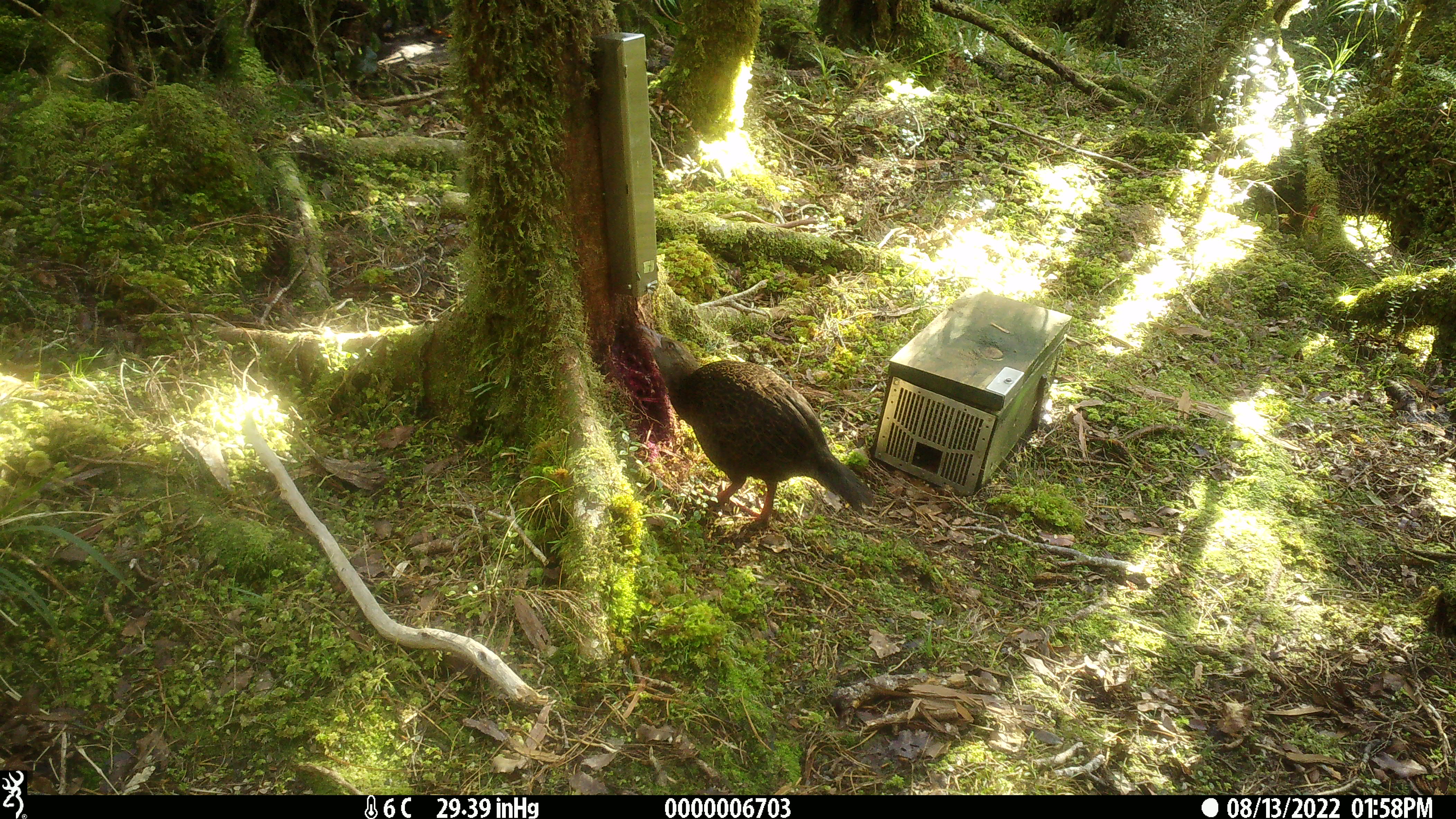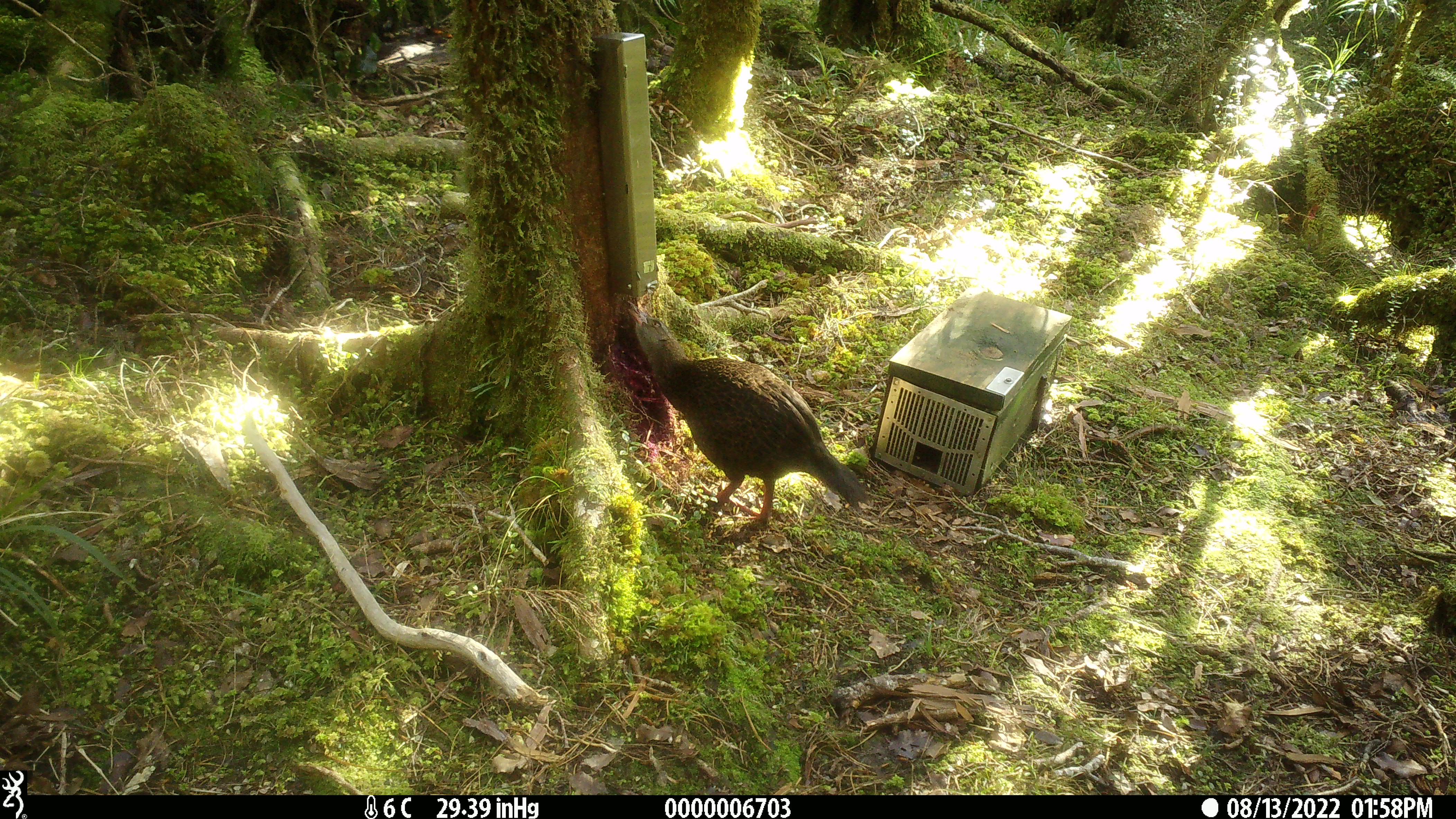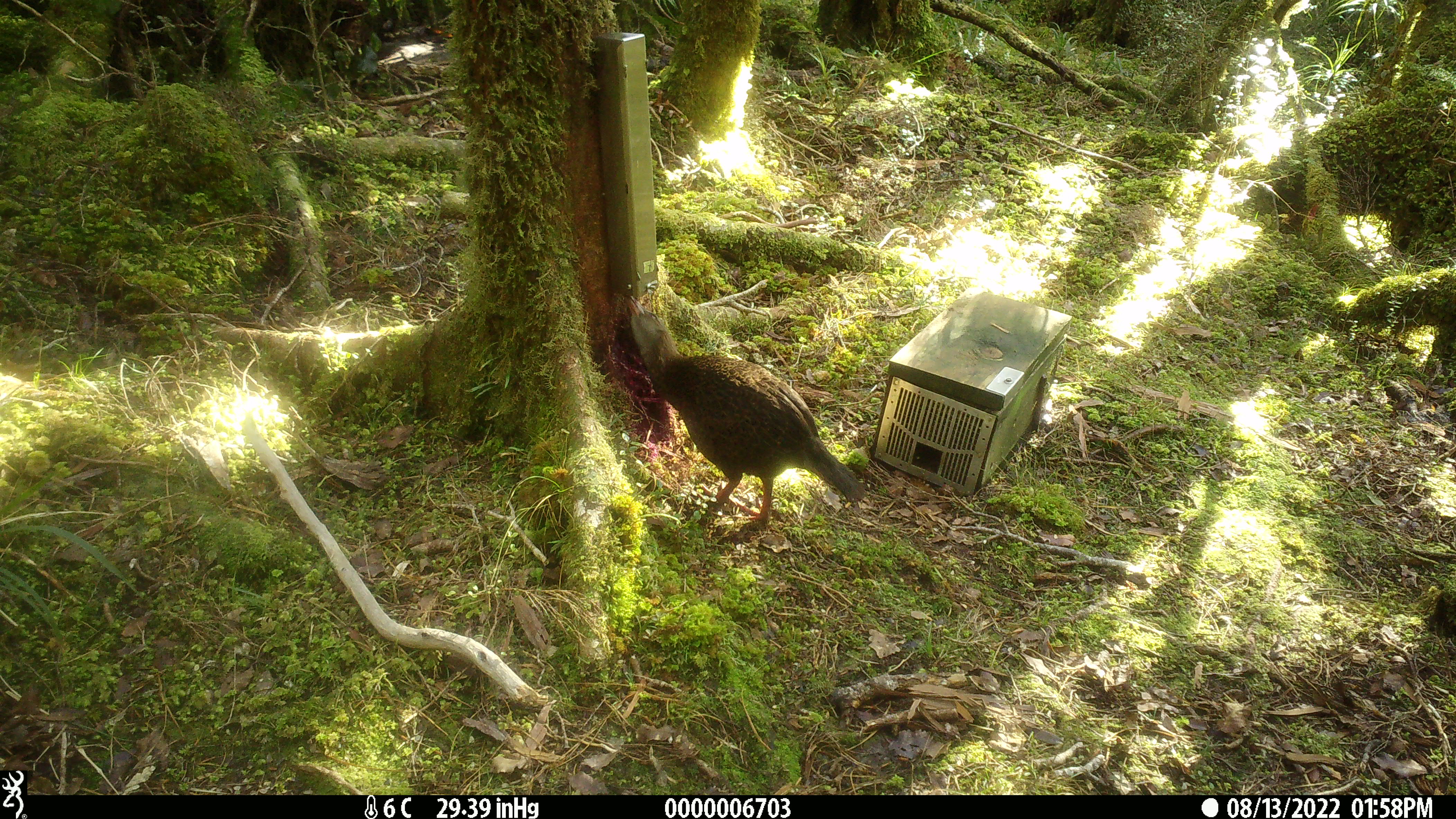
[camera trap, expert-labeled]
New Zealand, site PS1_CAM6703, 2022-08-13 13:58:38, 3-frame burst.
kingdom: Animalia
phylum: Chordata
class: Aves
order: Gruiformes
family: Rallidae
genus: Gallirallus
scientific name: Gallirallus australis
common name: weka